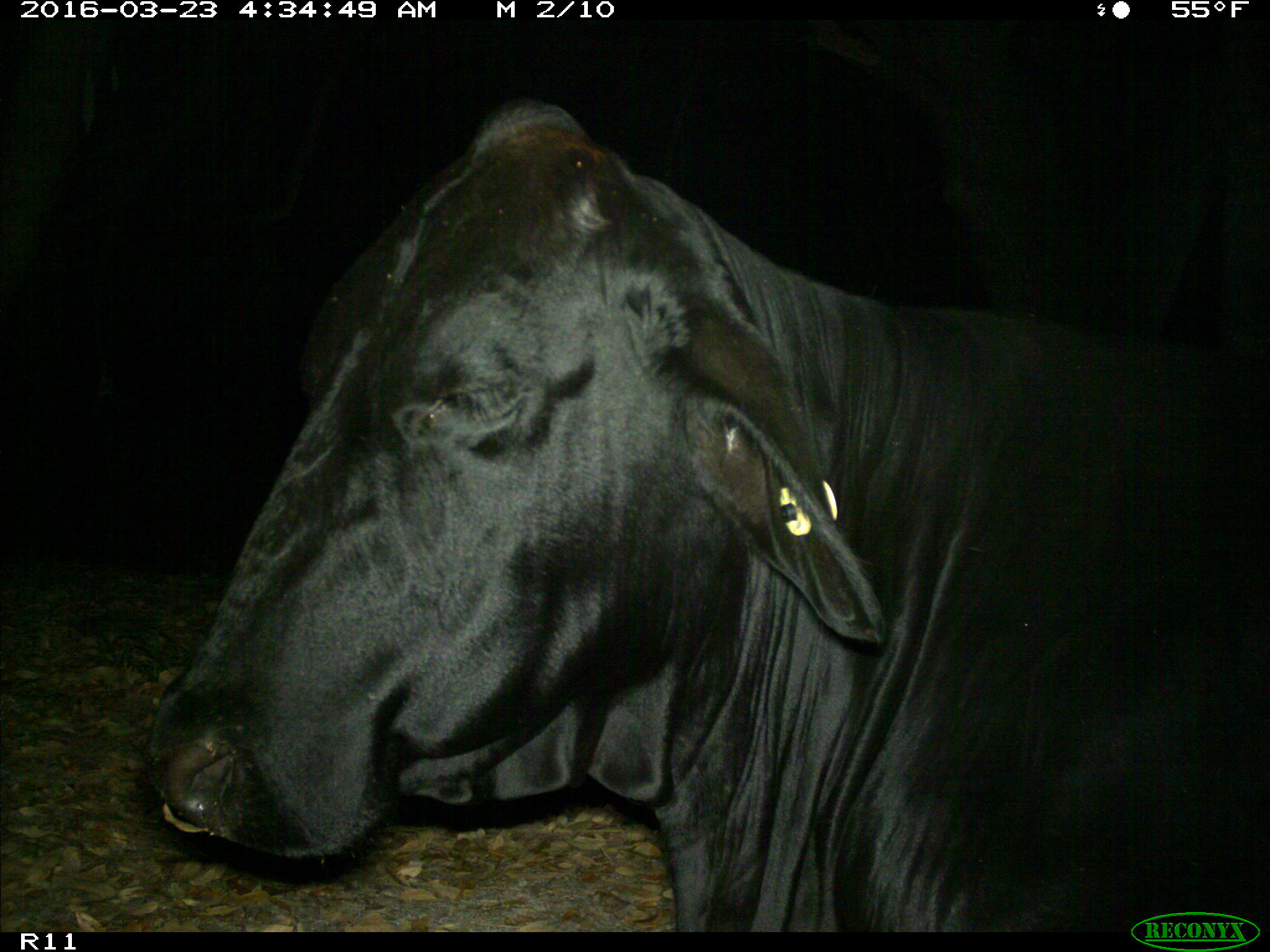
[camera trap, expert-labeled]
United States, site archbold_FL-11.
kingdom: Animalia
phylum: Chordata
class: Mammalia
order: Artiodactyla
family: Bovidae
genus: Bos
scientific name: Bos taurus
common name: domestic cow